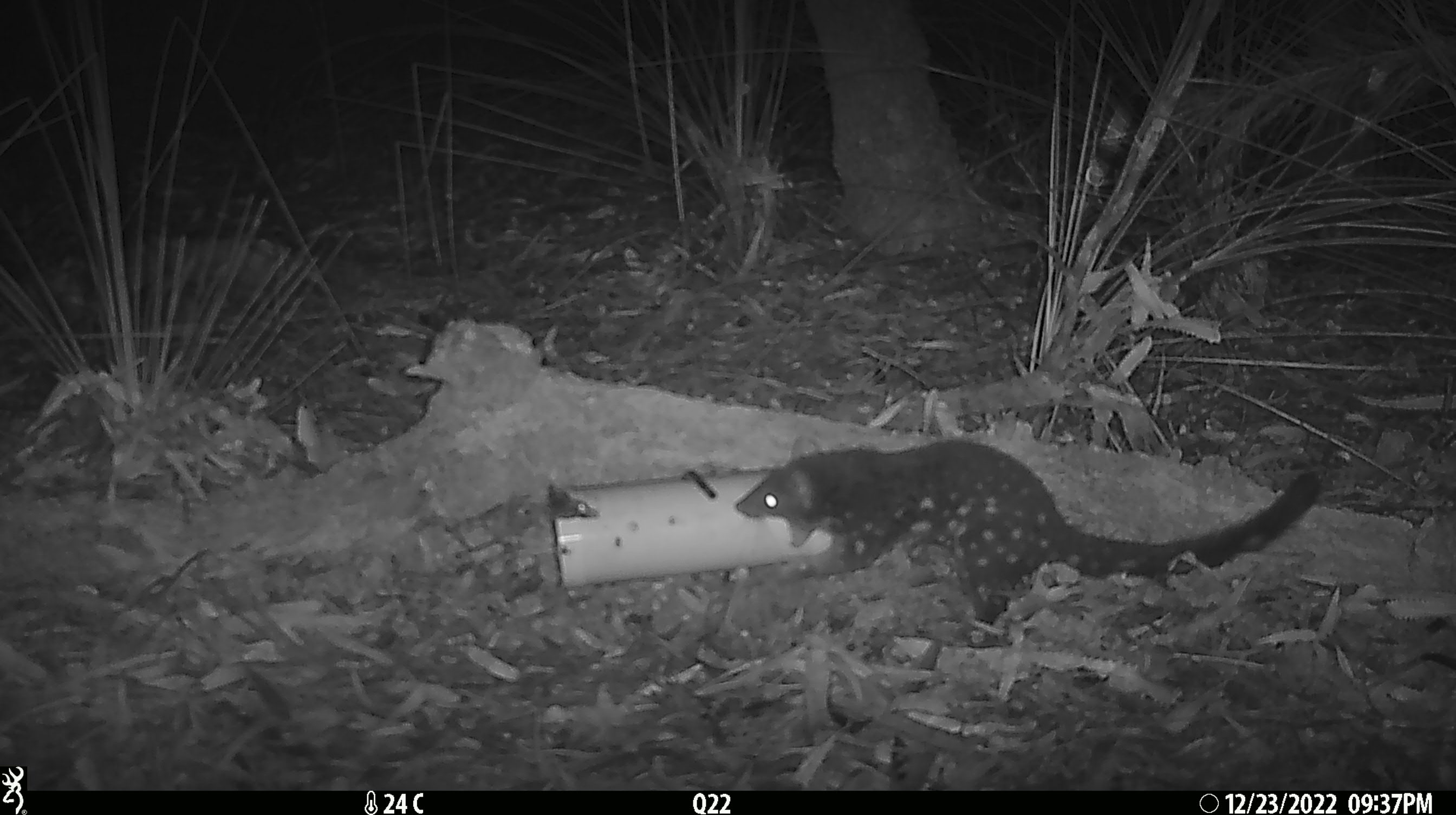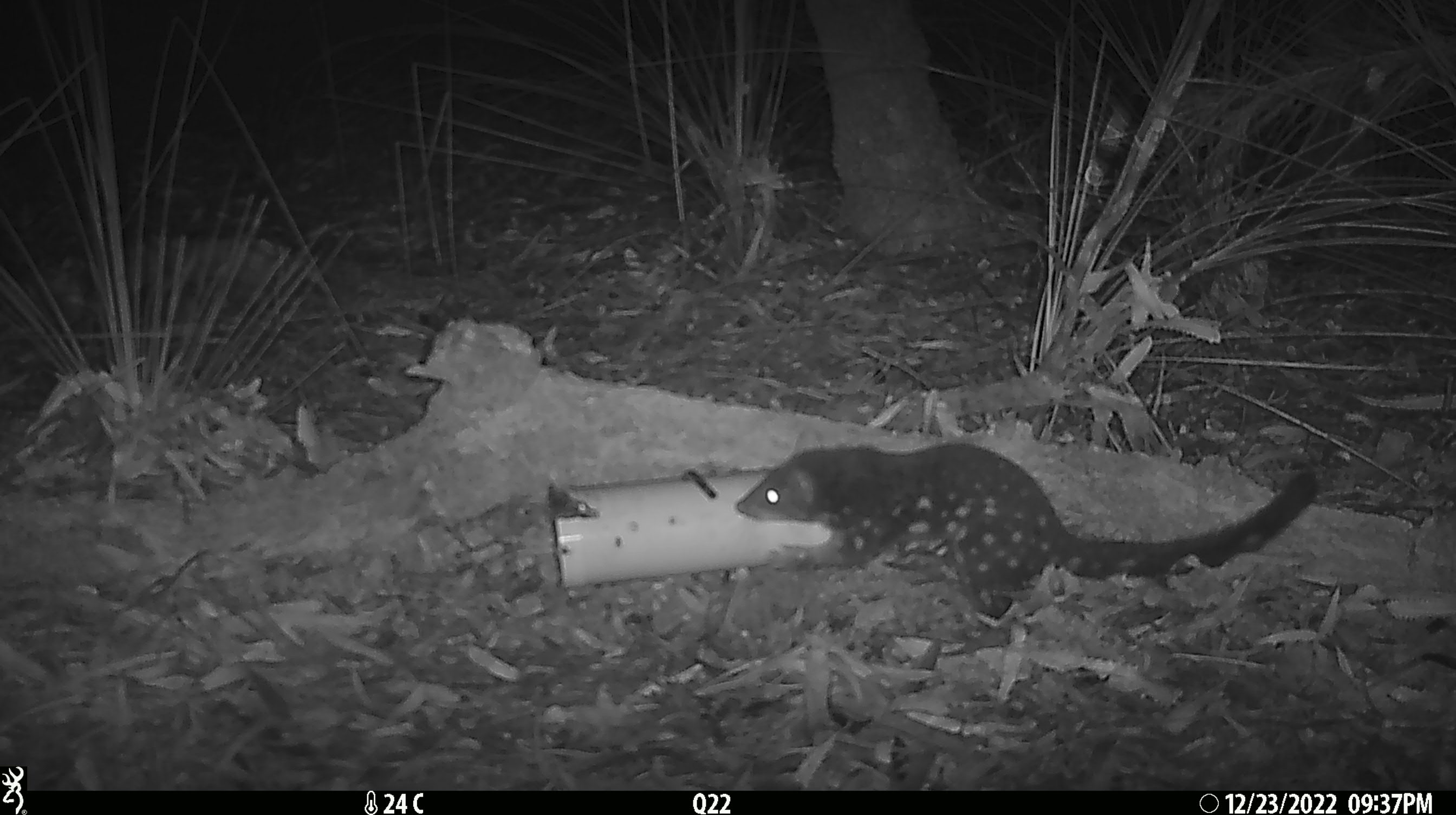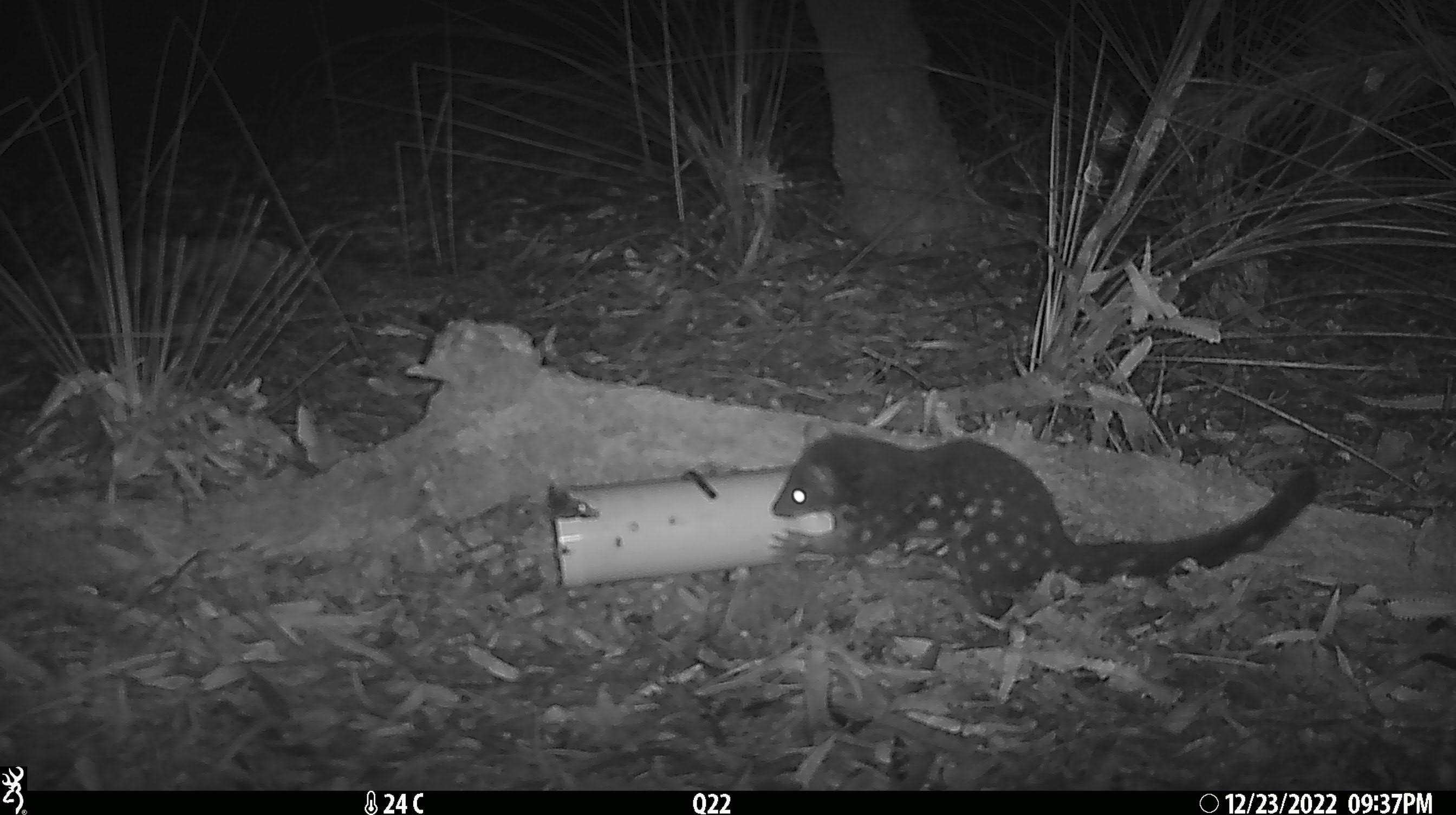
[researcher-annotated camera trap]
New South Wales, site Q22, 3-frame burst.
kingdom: Animalia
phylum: Chordata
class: Mammalia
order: Dasyuromorphia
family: Dasyuridae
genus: Dasyurus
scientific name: Dasyurus maculatus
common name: spotted-tailed quoll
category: quoll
Quoll (spotted-tailed quoll) (Dasyurus maculatus).